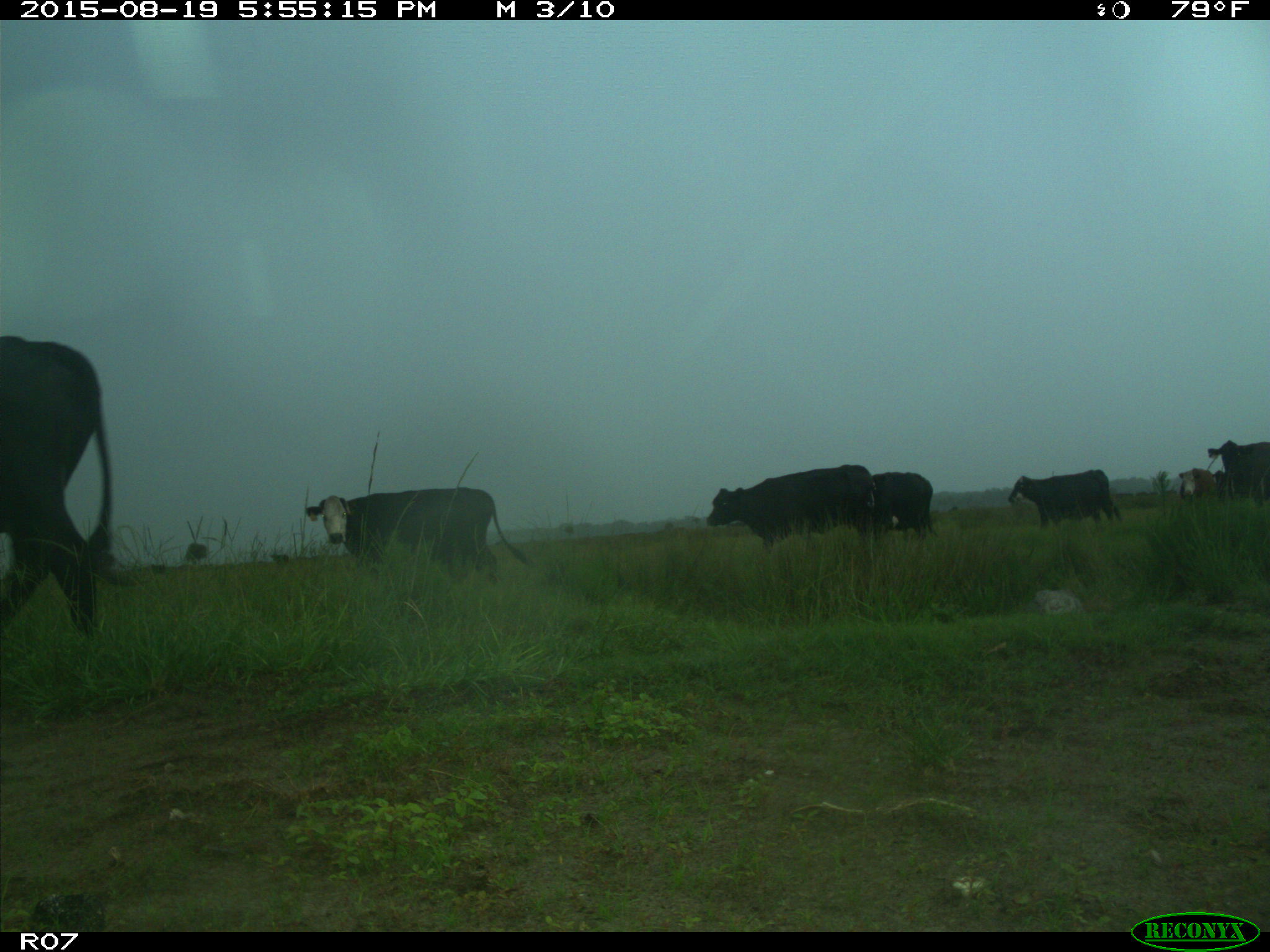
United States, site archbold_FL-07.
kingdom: Animalia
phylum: Chordata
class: Mammalia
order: Artiodactyla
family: Bovidae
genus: Bos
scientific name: Bos taurus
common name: domestic cow